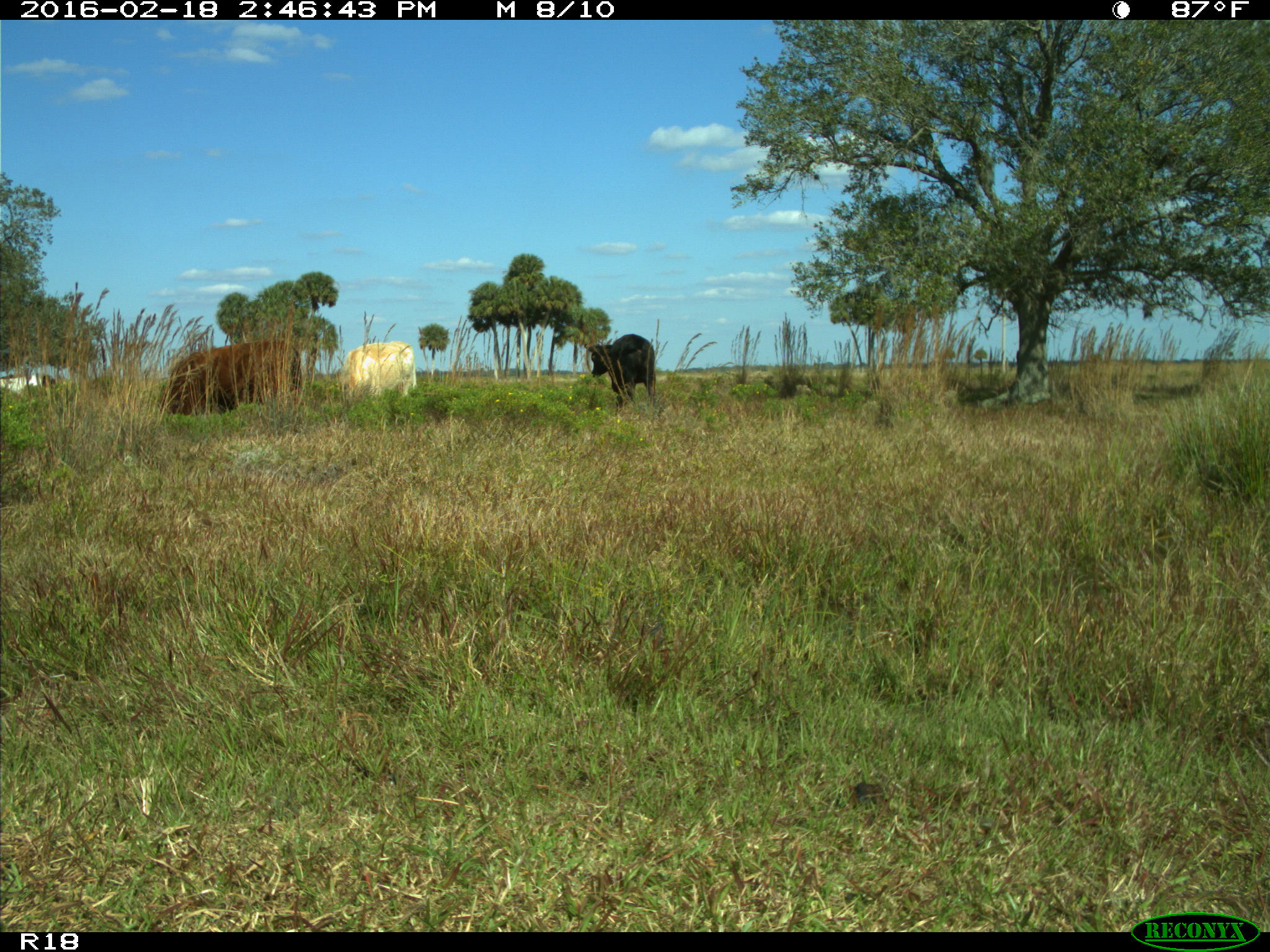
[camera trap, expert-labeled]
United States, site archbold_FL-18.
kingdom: Animalia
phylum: Chordata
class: Mammalia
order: Artiodactyla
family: Bovidae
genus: Bos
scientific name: Bos taurus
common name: domestic cow